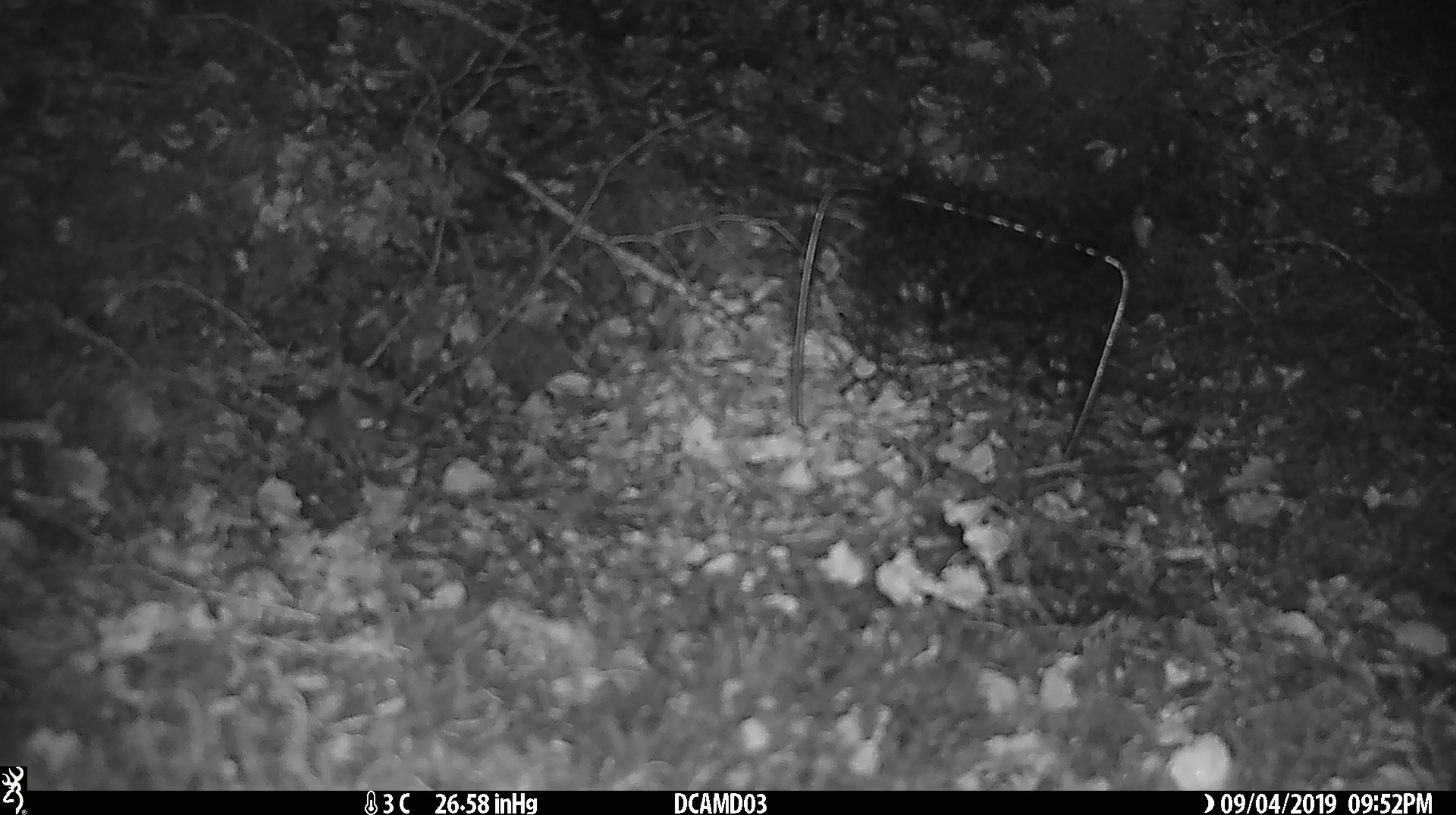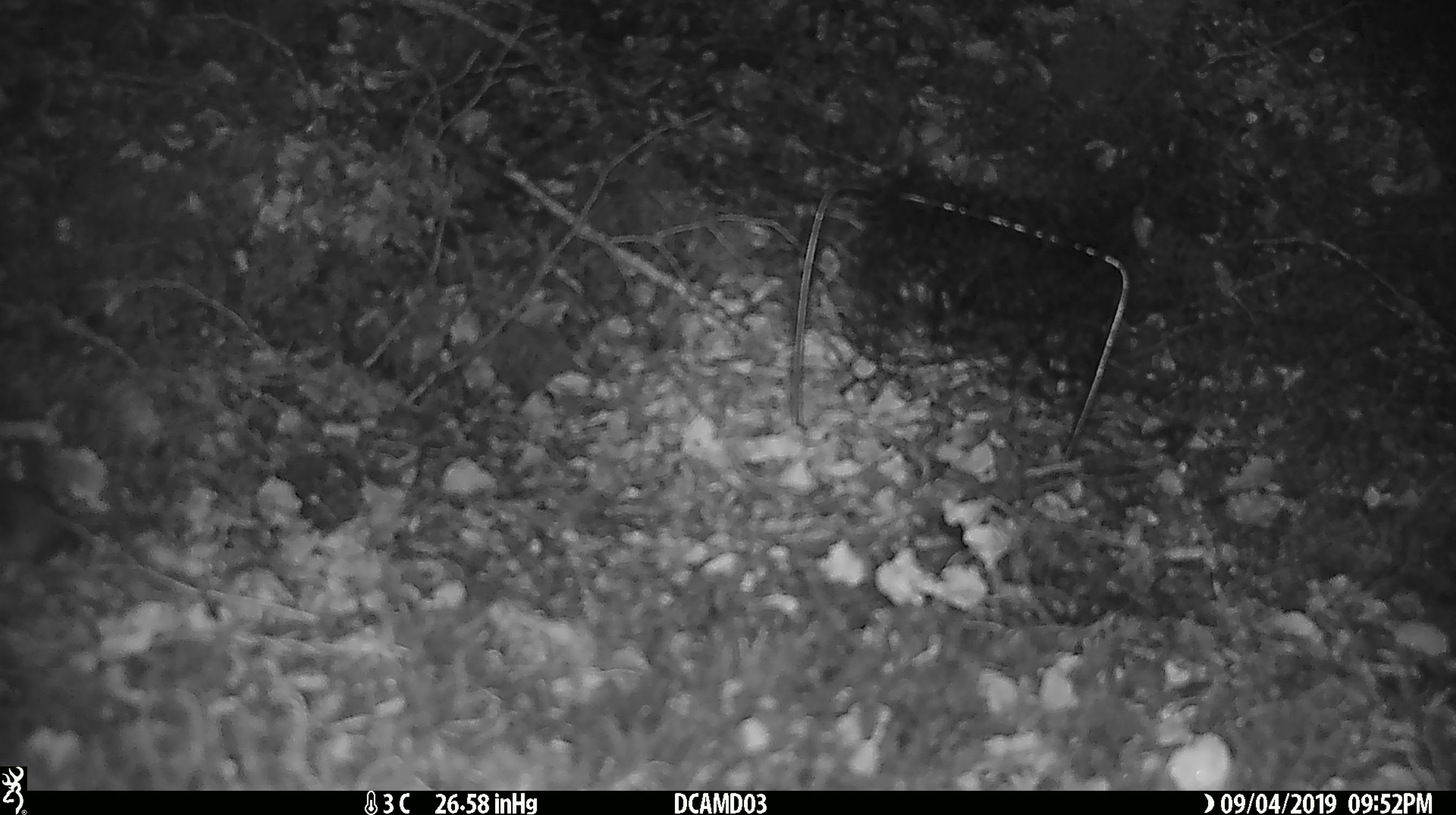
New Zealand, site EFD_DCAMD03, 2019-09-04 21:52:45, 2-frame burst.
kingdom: Animalia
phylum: Chordata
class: Mammalia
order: Rodentia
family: Muridae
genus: Mus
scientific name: Mus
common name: mouse